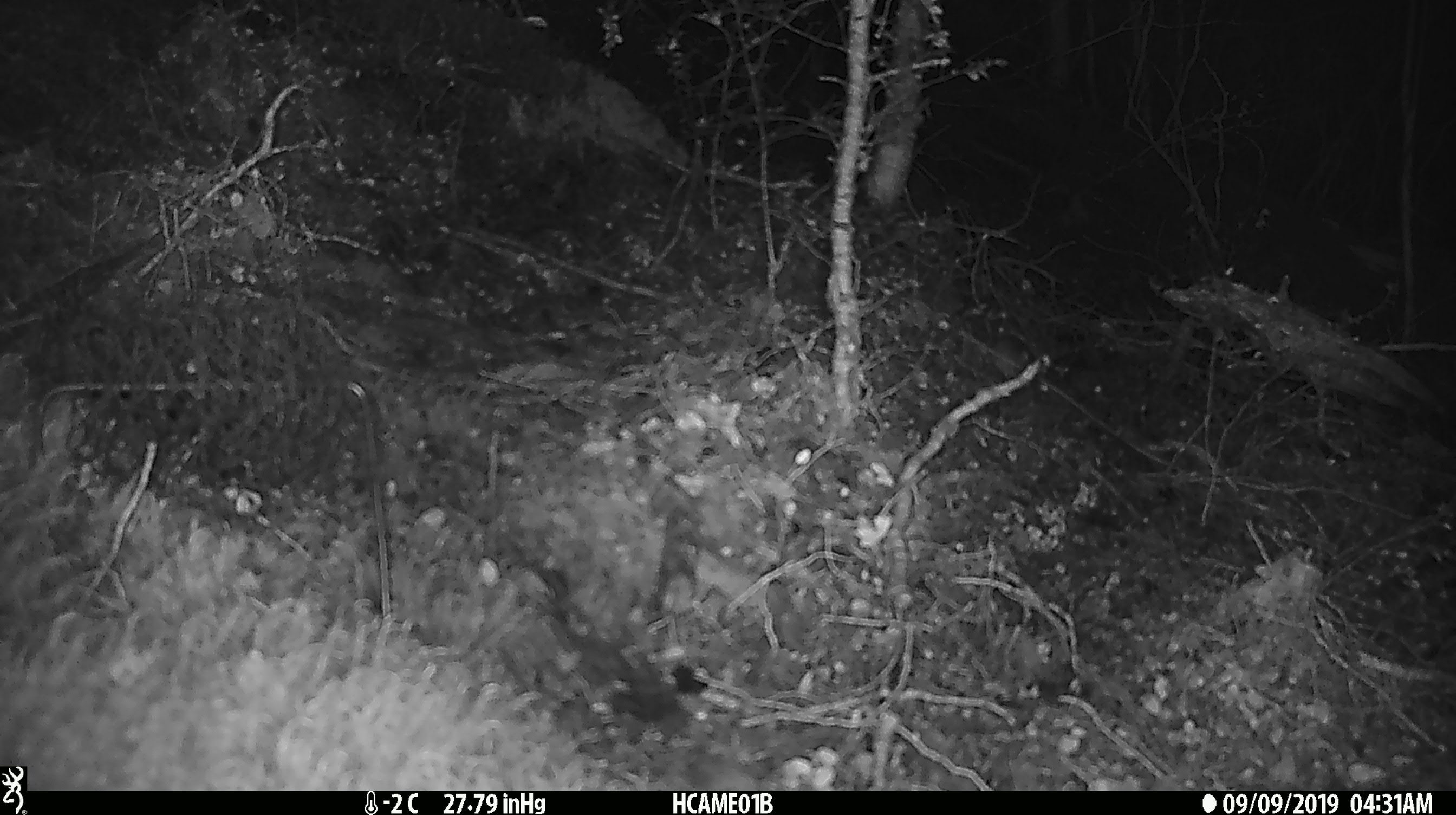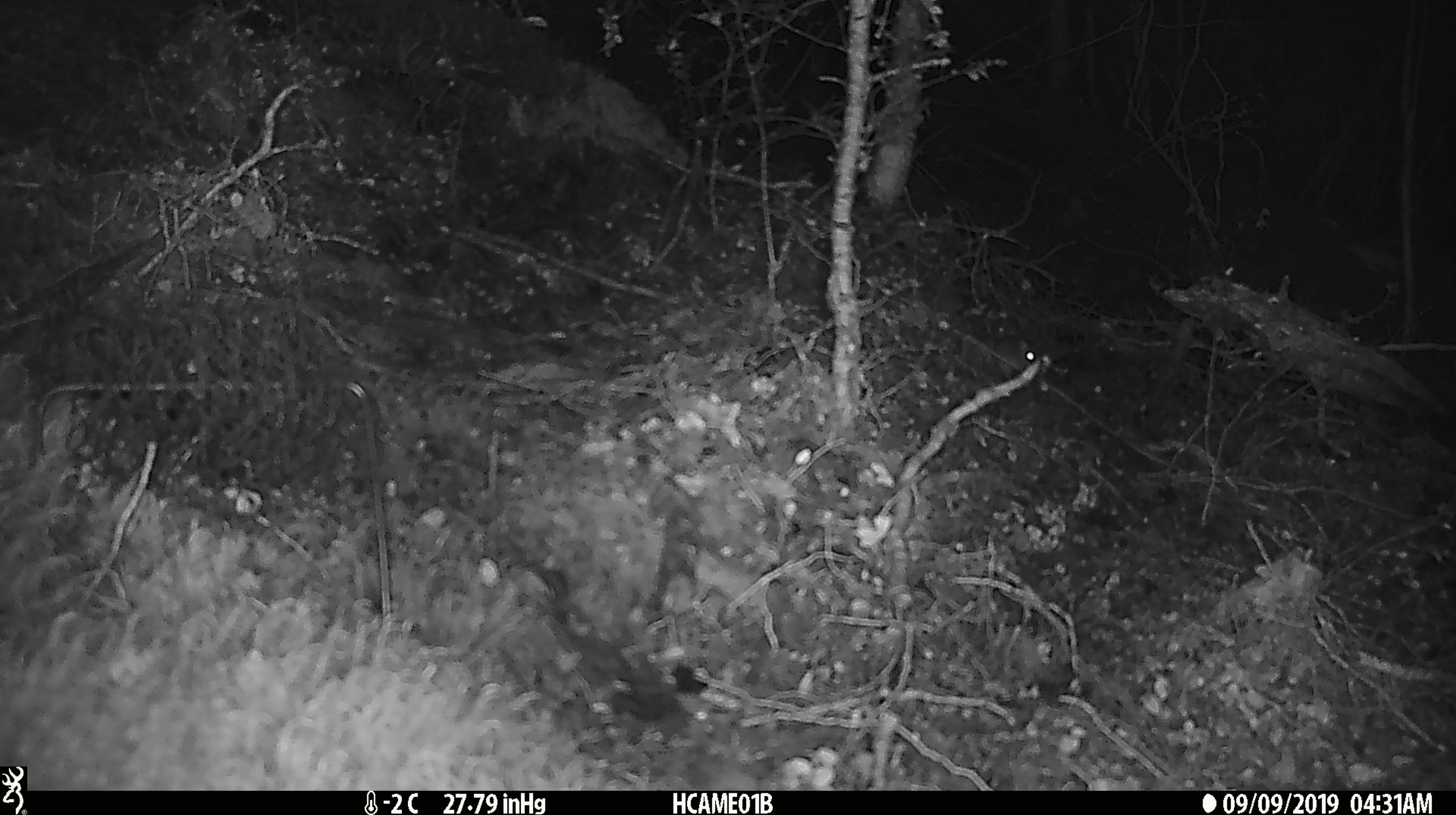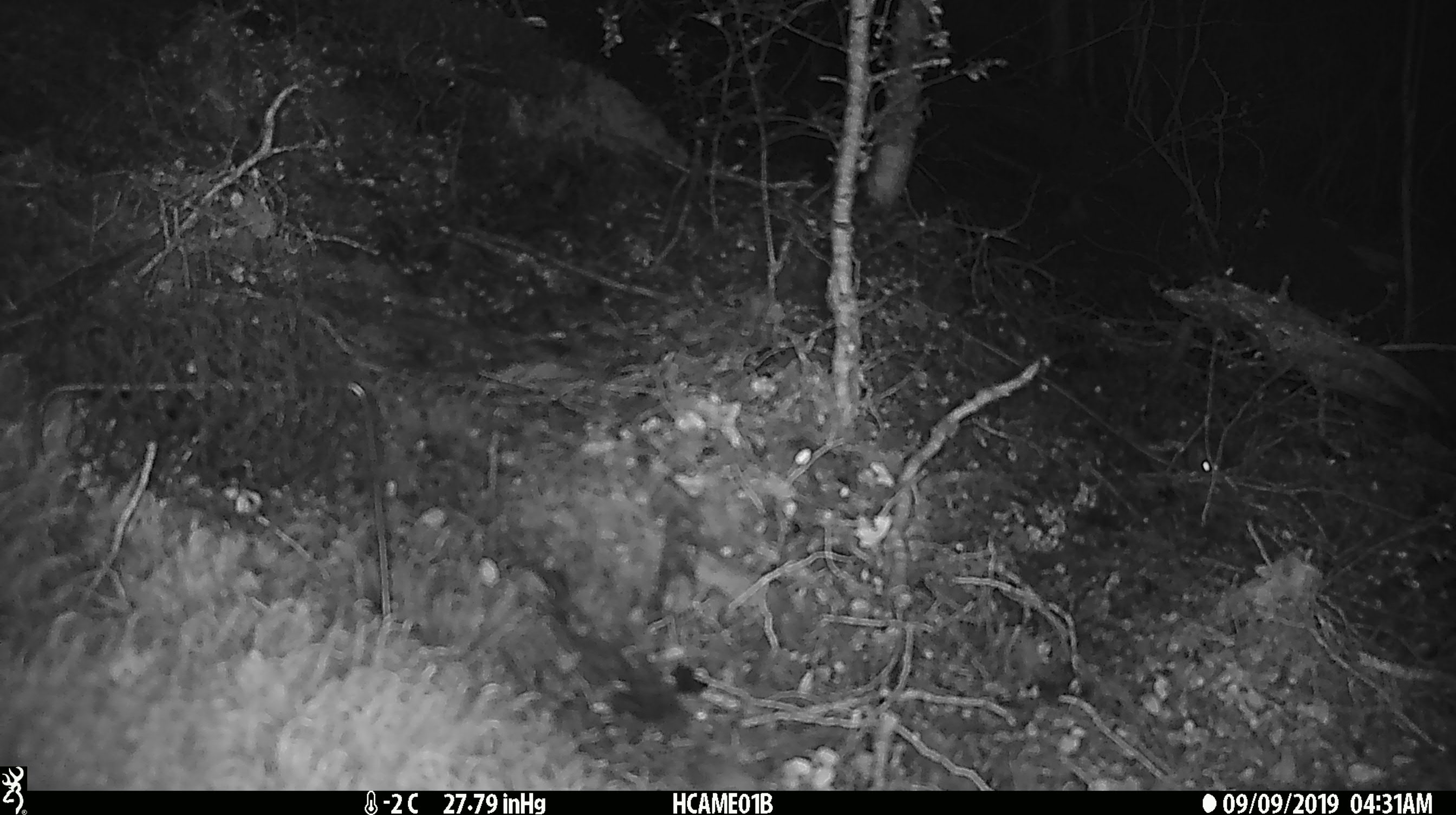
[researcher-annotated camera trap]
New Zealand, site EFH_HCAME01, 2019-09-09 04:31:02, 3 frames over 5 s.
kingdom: Animalia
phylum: Chordata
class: Mammalia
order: Rodentia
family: Muridae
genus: Mus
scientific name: Mus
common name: mouse